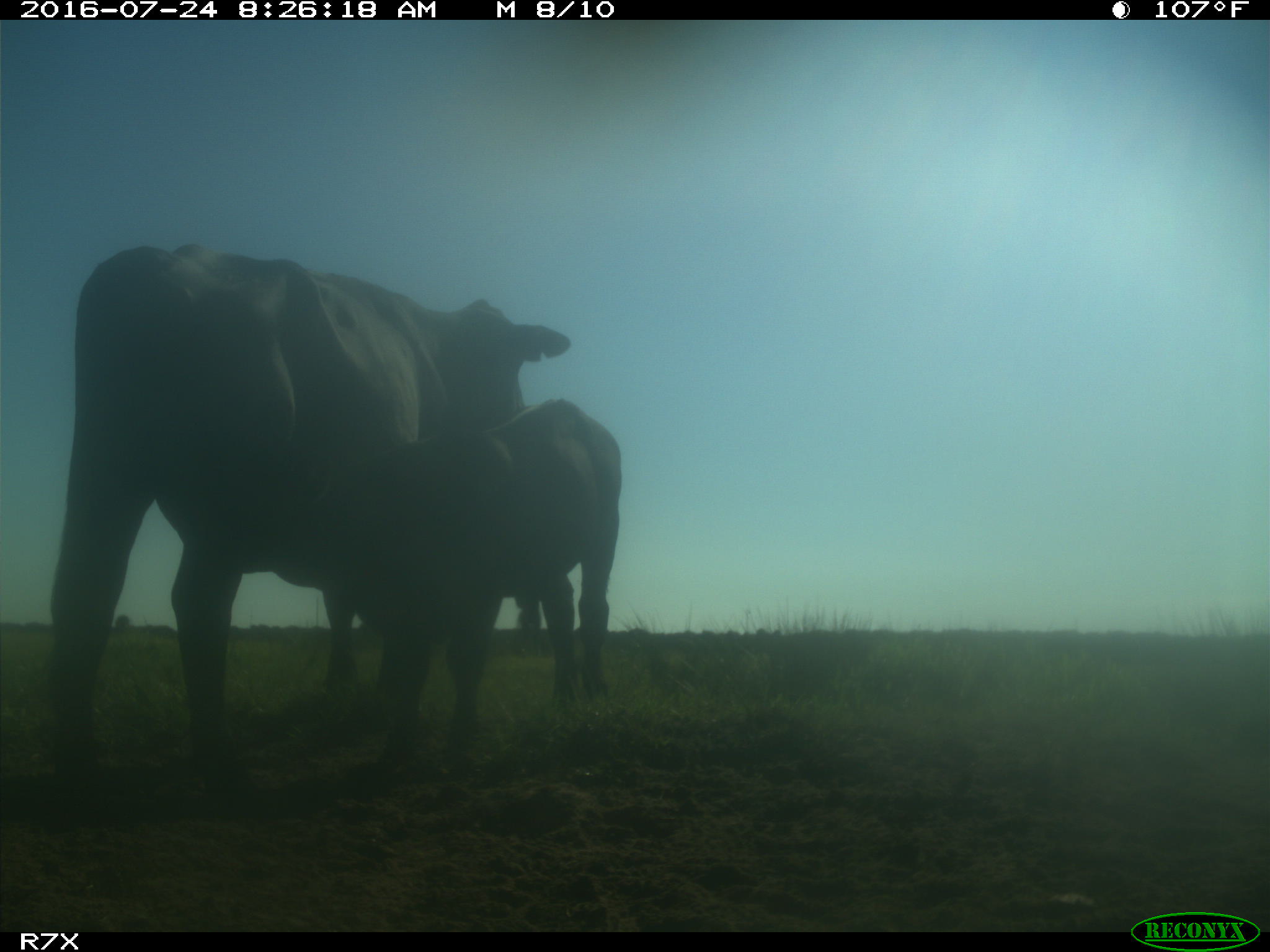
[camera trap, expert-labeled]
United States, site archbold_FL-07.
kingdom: Animalia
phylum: Chordata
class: Mammalia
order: Artiodactyla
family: Bovidae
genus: Bos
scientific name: Bos taurus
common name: domestic cow